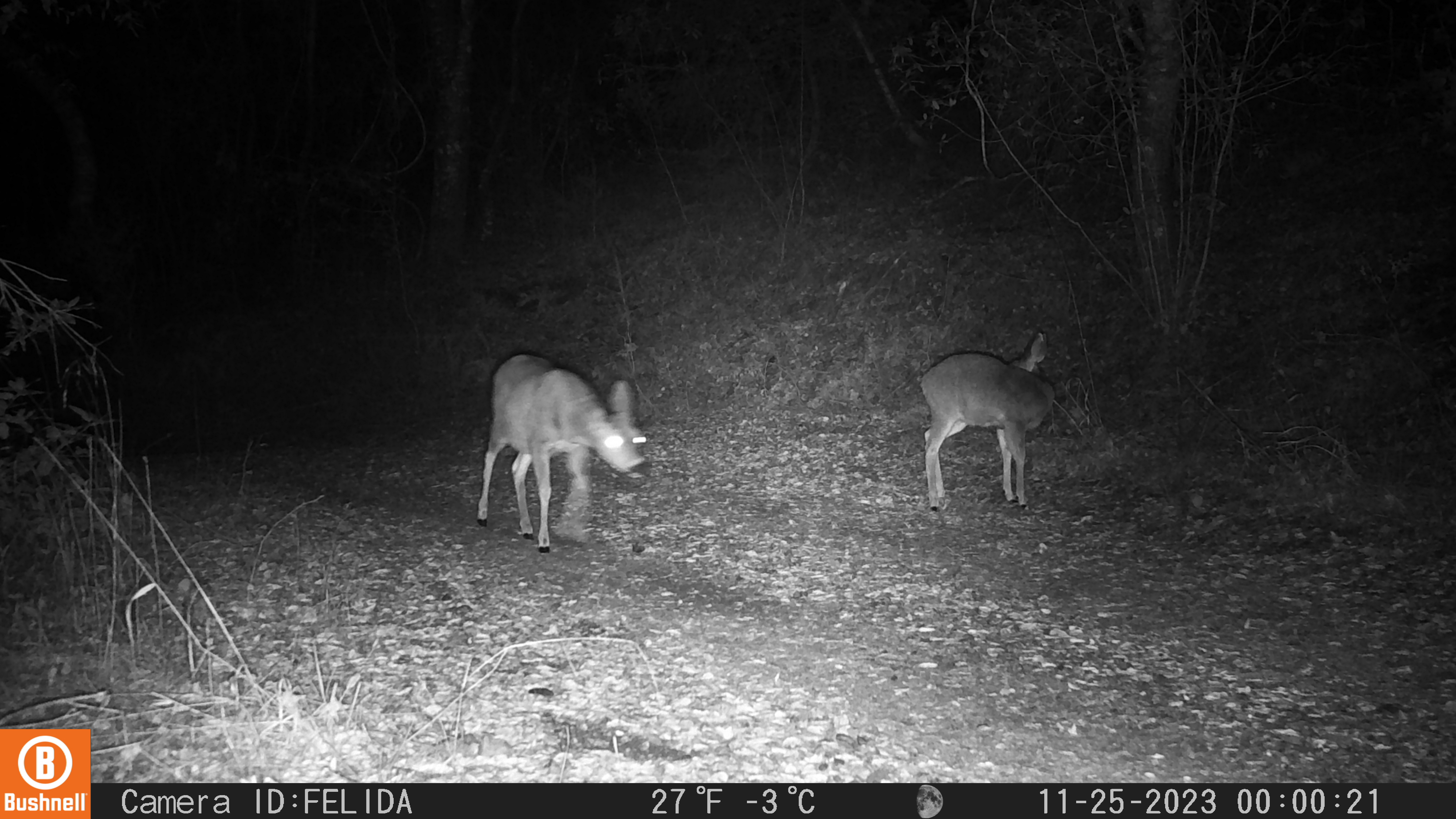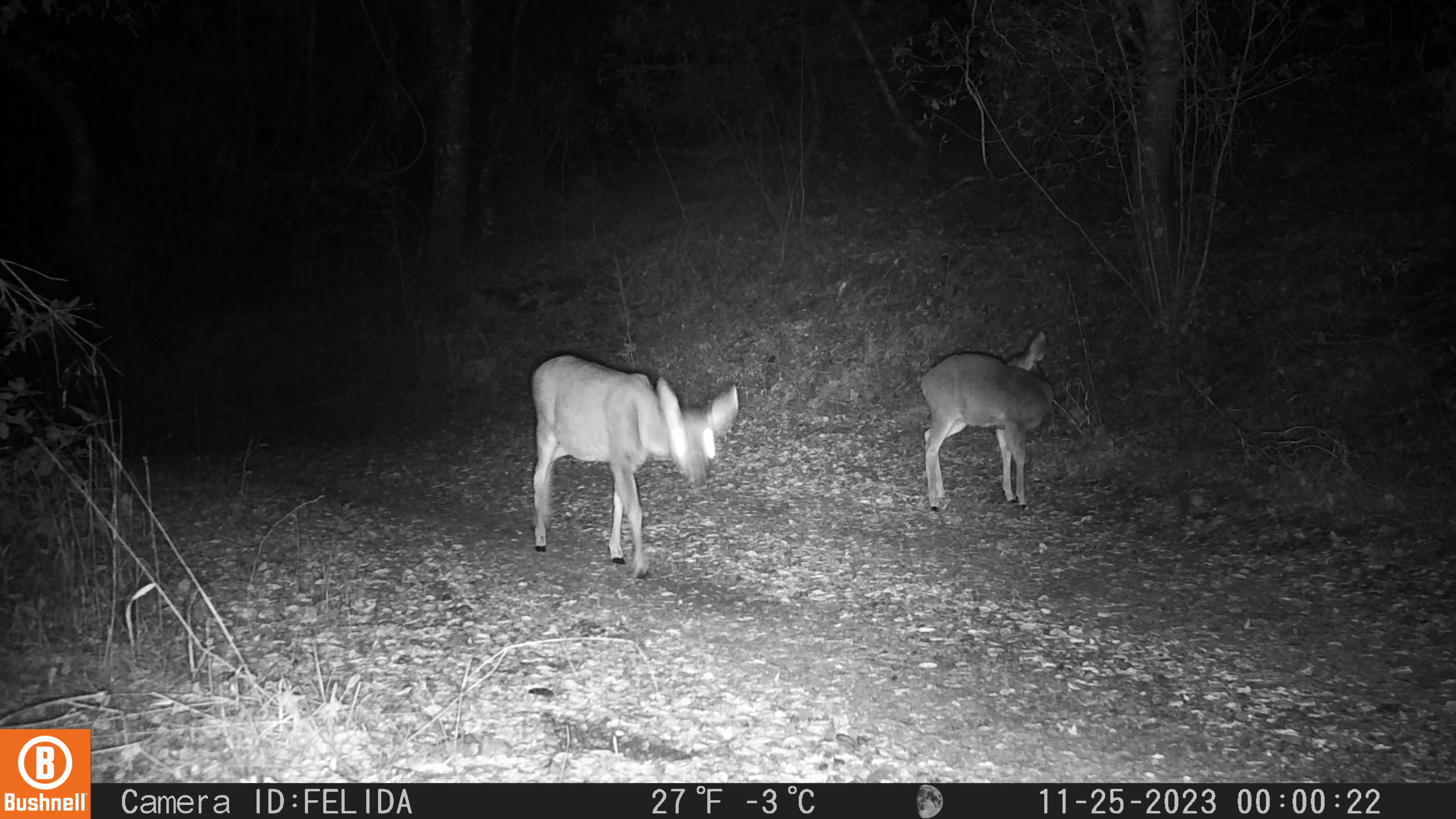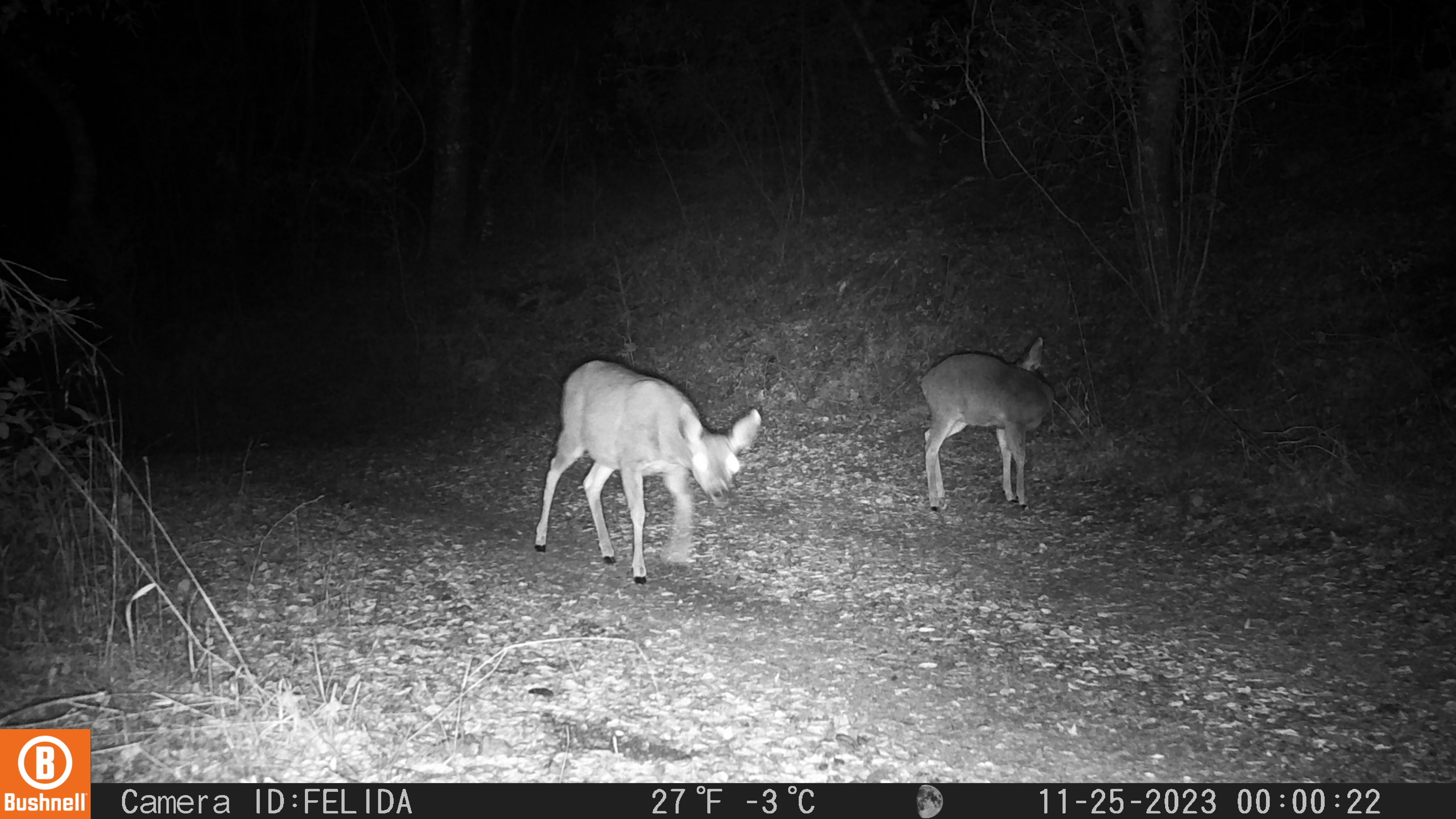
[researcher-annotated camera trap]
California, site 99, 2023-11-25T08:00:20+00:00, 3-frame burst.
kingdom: Animalia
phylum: Chordata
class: Mammalia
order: Artiodactyla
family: Cervidae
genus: Odocoileus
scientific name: Odocoileus hemionus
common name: mule deer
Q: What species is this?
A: Mule deer (Odocoileus hemionus).